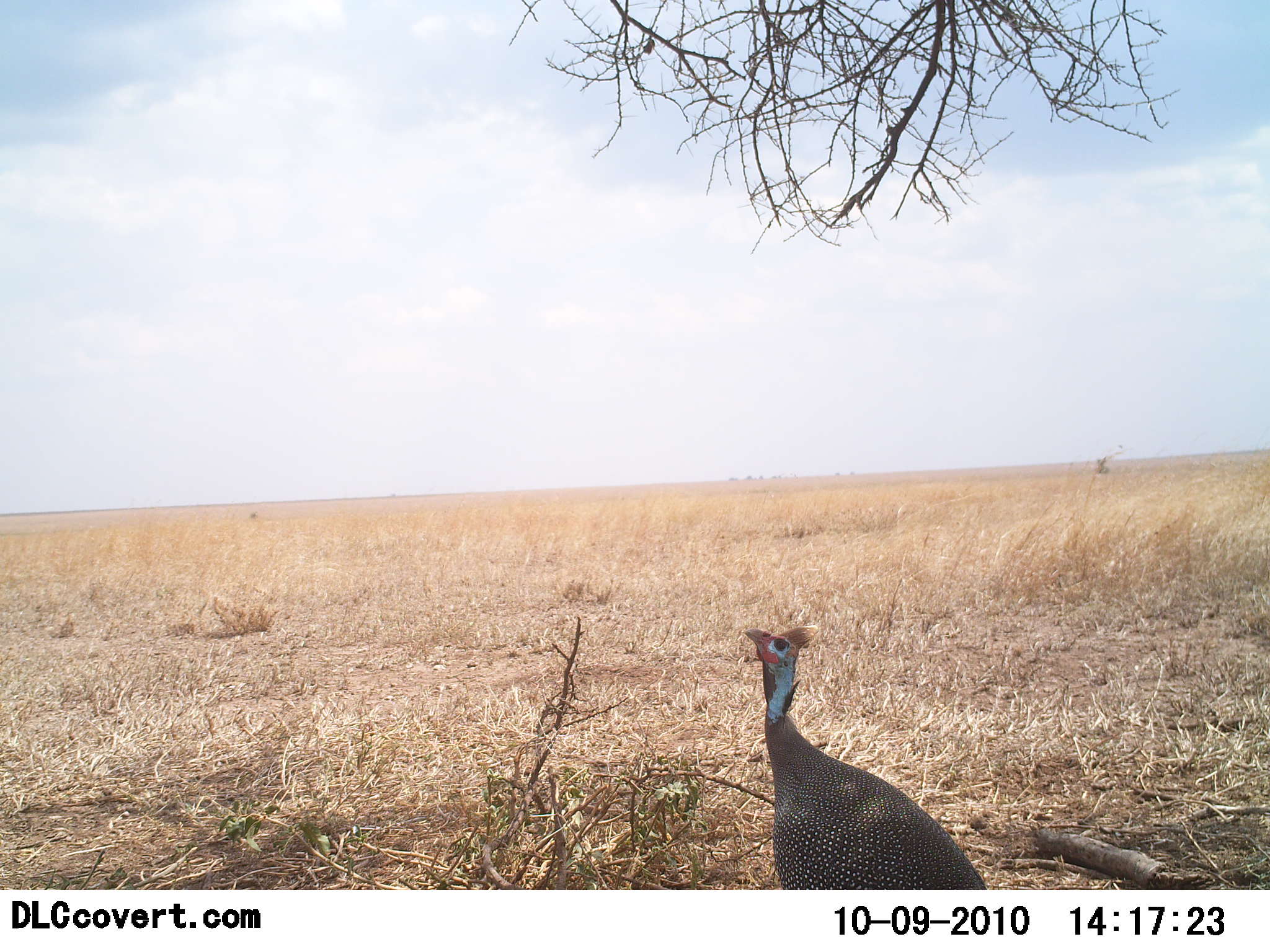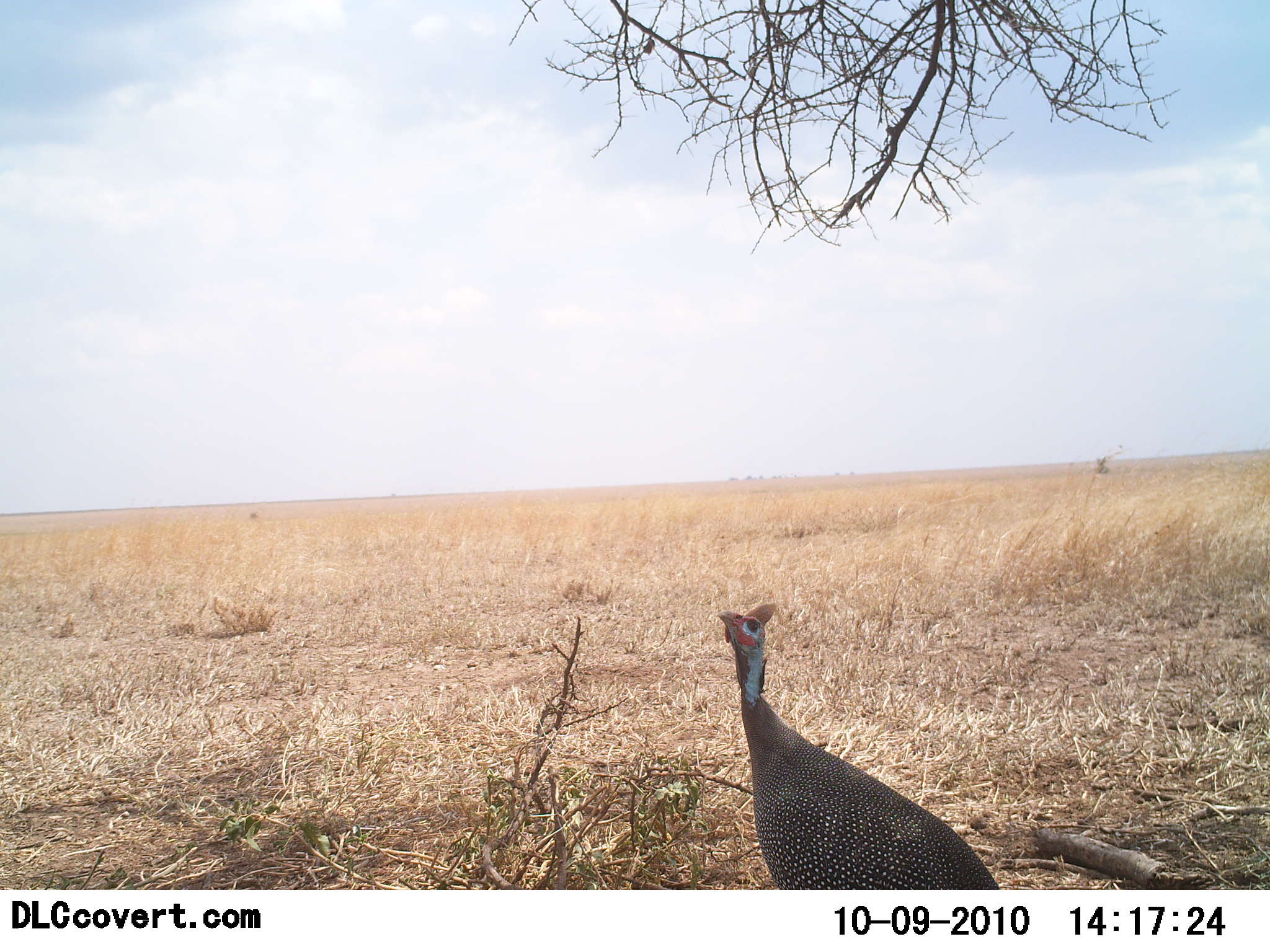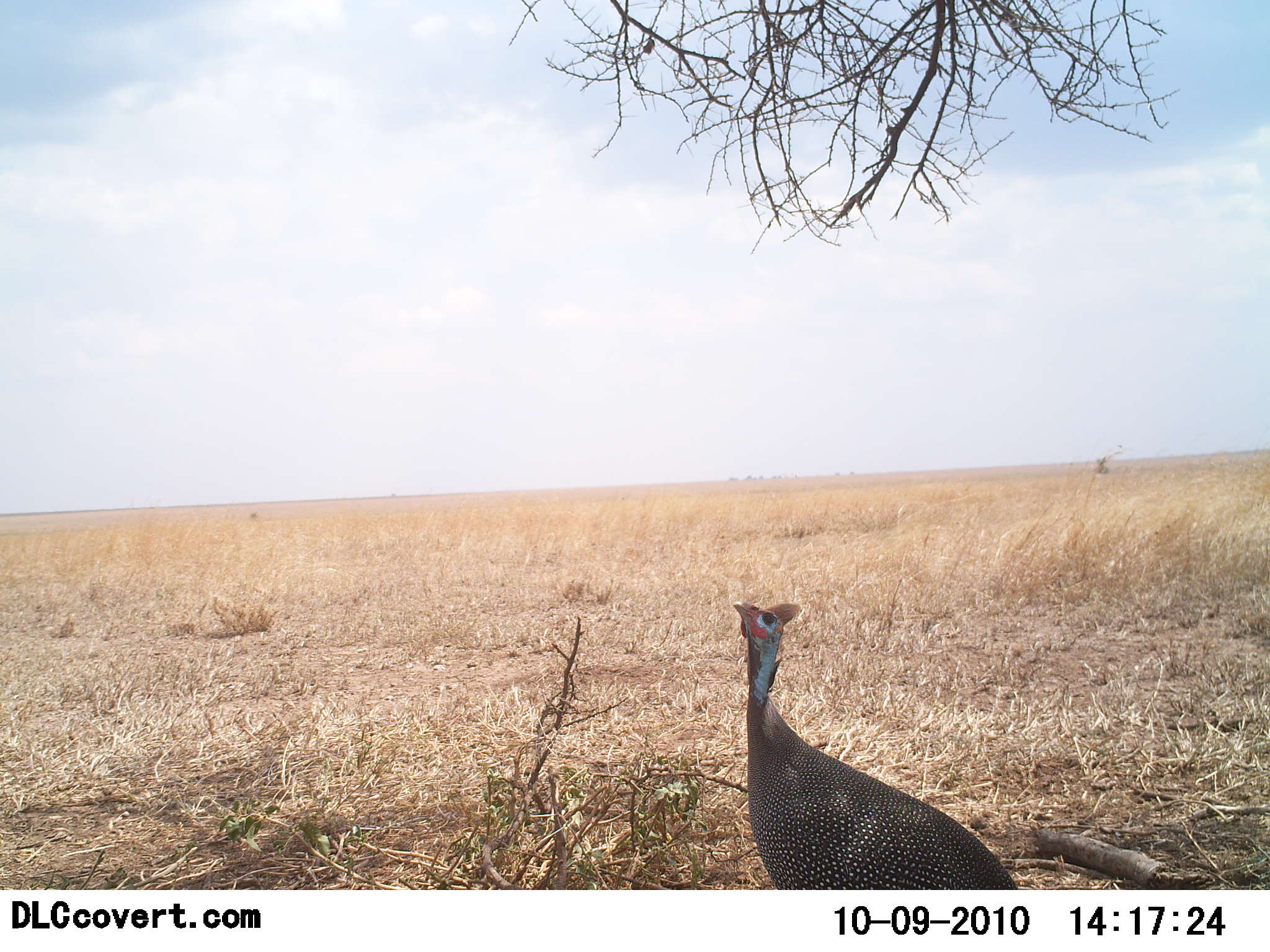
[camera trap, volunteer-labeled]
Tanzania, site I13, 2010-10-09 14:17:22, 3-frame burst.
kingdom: Animalia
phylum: Chordata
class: Aves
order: Galliformes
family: Numididae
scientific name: Numididae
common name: guinea fowl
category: guineafowl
Guineafowl (guinea fowl) (Numididae), count 1. Behavior (volunteer vote fractions): standing 100%, resting 0%, moving 0%, interacting 0%. Young present (vote fraction): 0%. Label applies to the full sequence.